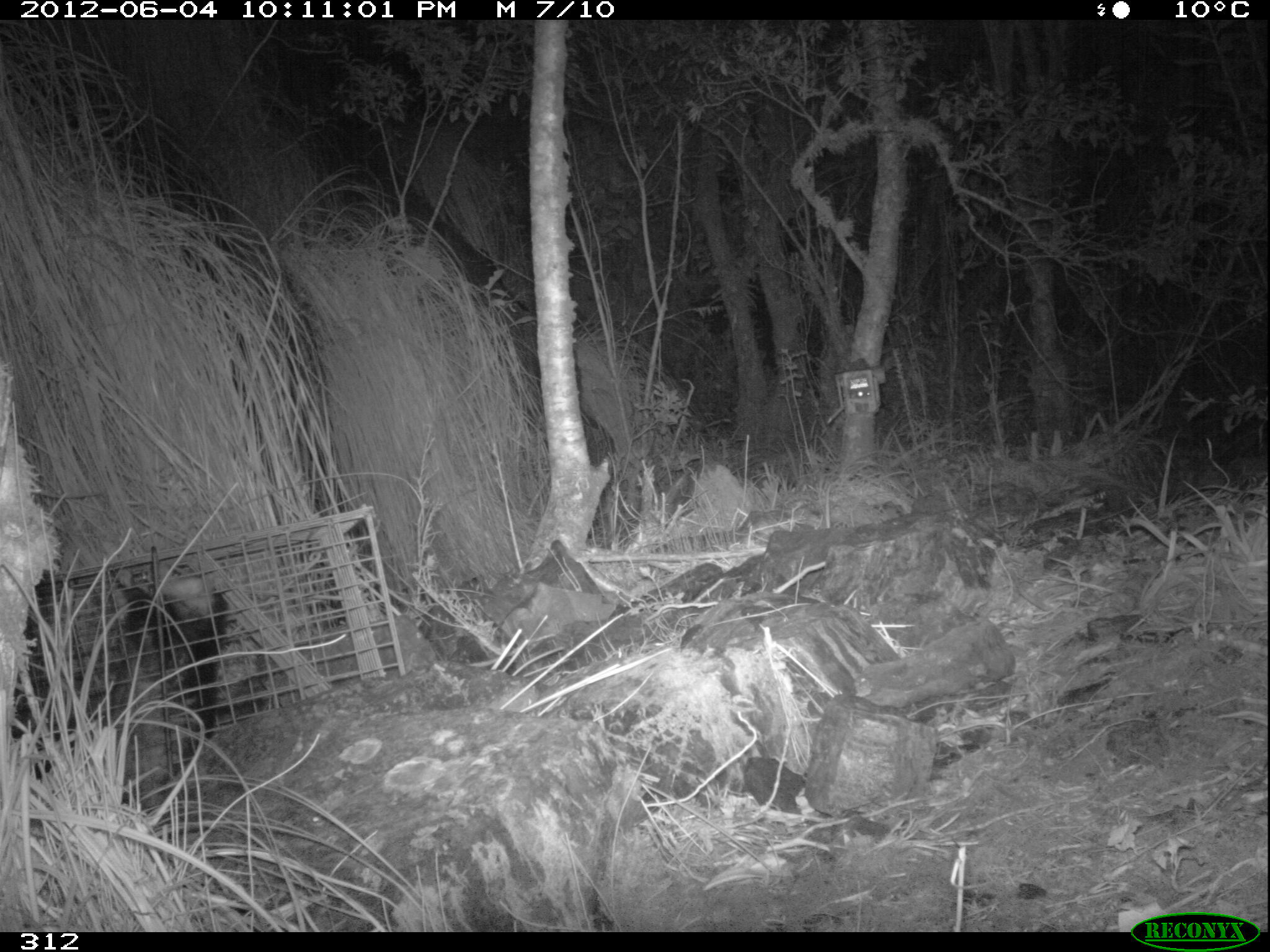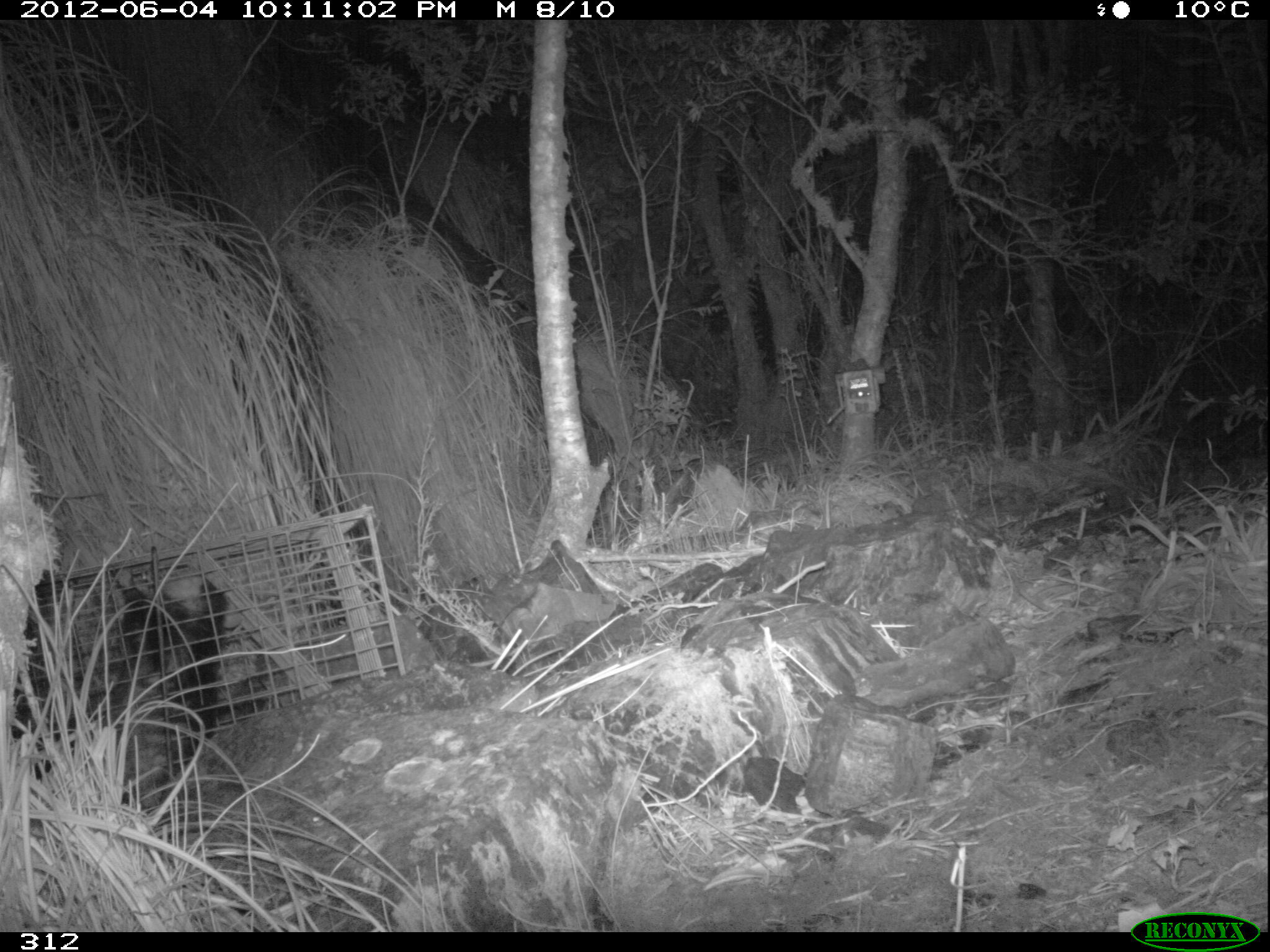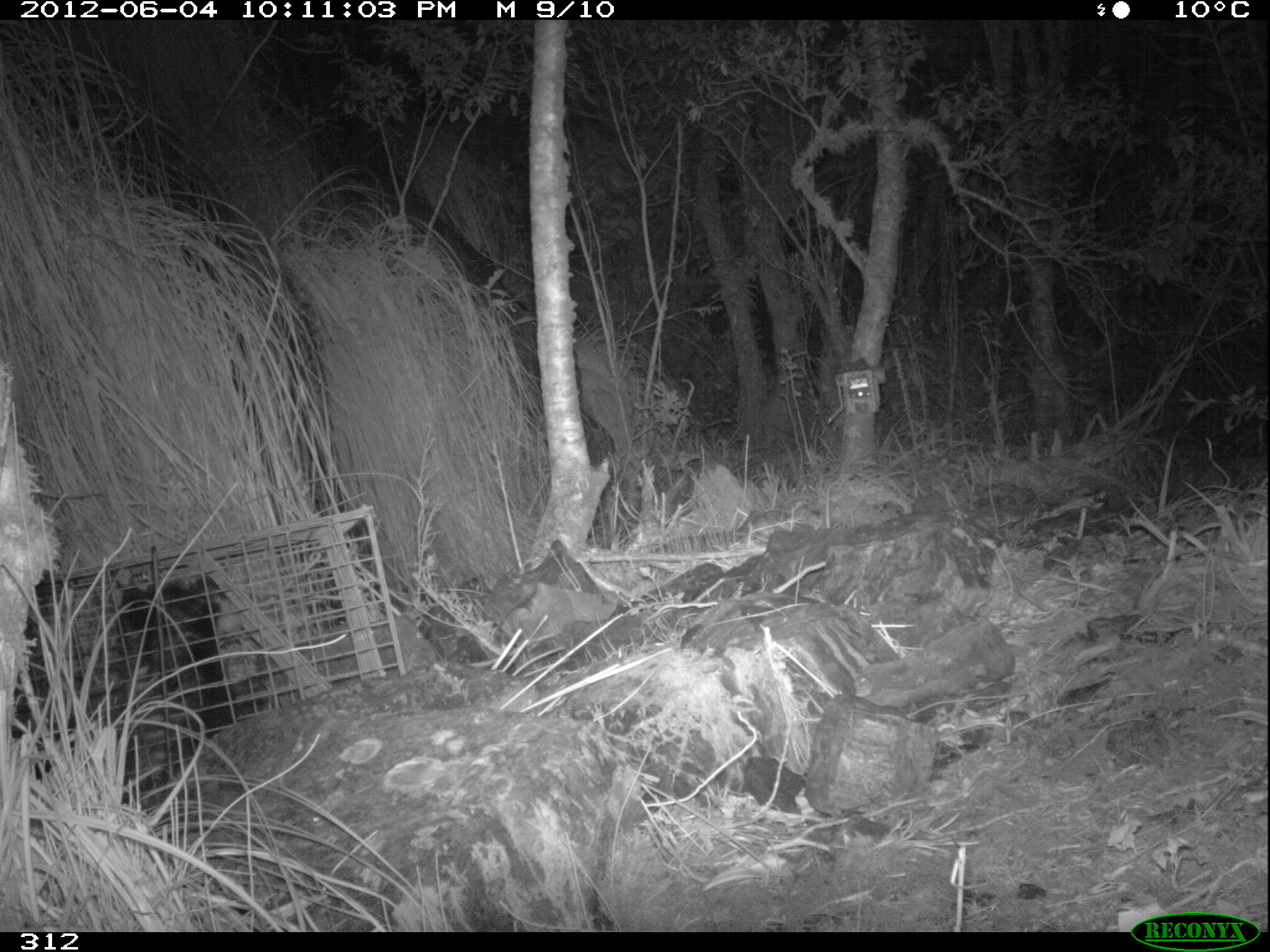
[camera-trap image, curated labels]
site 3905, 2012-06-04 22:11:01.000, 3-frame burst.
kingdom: Animalia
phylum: Chordata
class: Mammalia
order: Didelphimorphia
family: Didelphidae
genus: Didelphis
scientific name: Didelphis pernigra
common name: andean white-eared opossum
Didelphis pernigra (andean white-eared opossum).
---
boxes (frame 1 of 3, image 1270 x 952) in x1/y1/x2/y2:
didelphis pernigra: 101/568/229/807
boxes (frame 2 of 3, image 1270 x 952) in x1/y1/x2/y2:
didelphis pernigra: 83/564/229/812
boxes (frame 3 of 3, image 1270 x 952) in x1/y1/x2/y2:
didelphis pernigra: 6/564/270/806